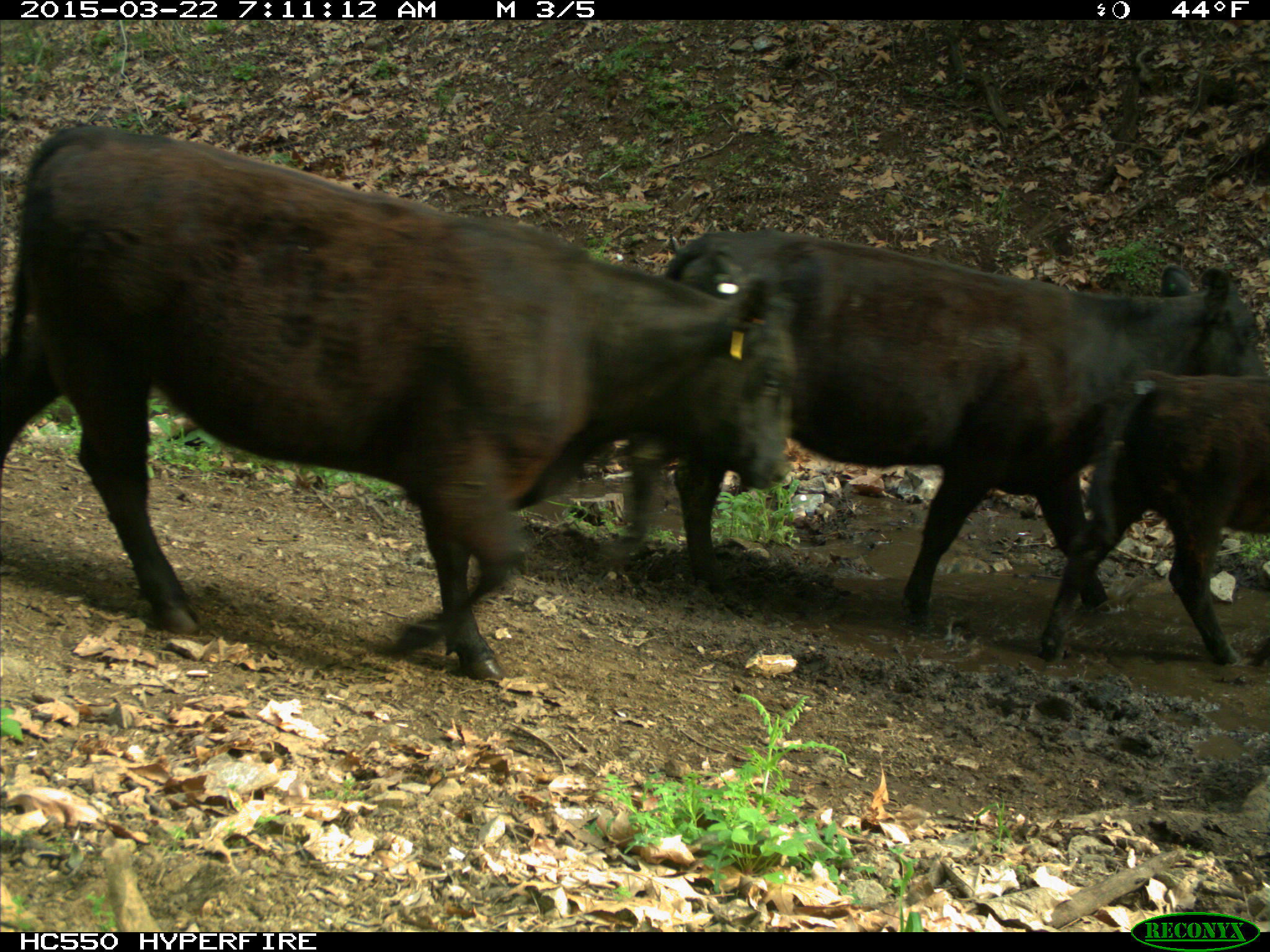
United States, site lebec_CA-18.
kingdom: Animalia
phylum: Chordata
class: Mammalia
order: Artiodactyla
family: Bovidae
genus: Bos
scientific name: Bos taurus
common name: domestic cow